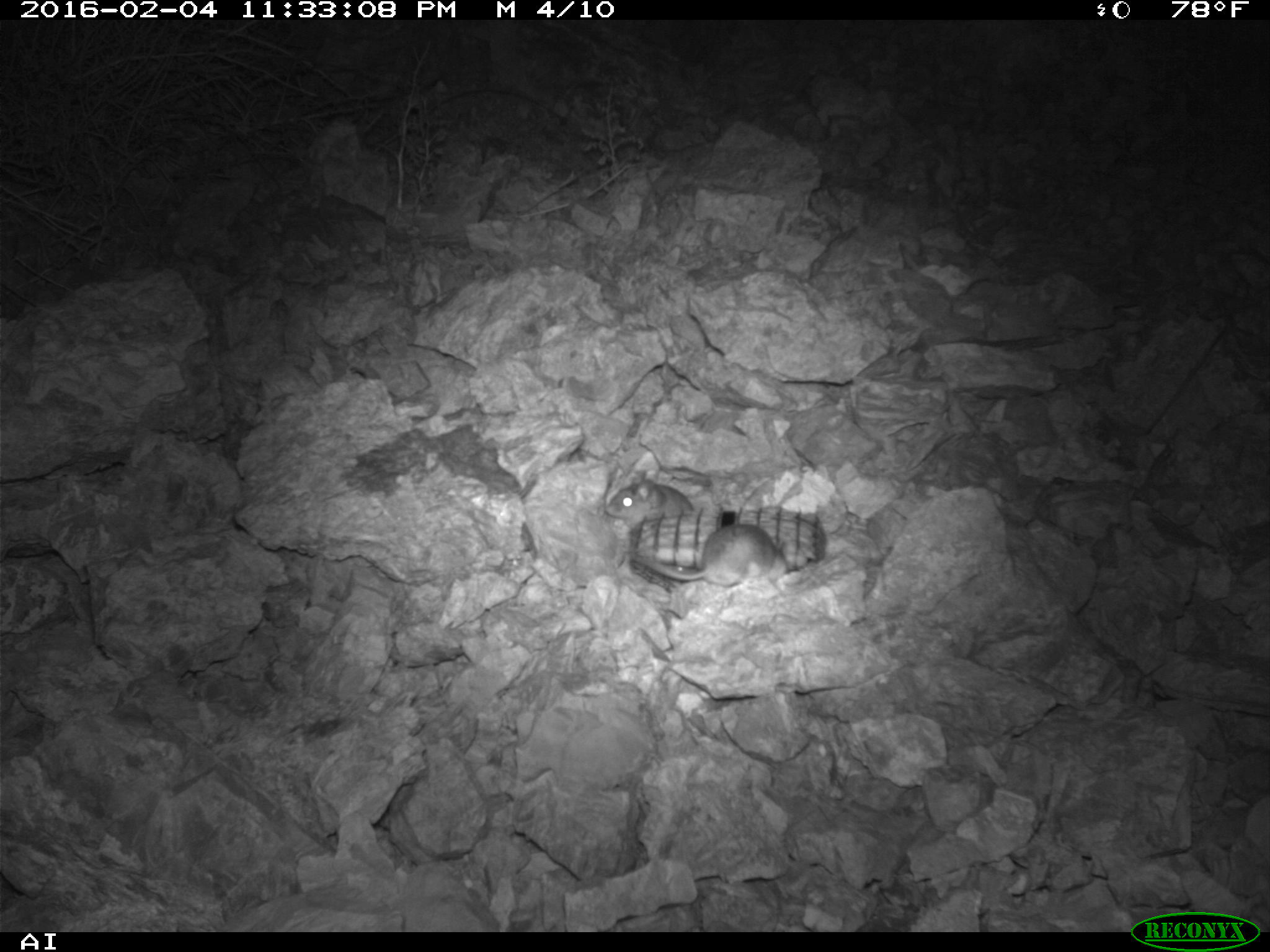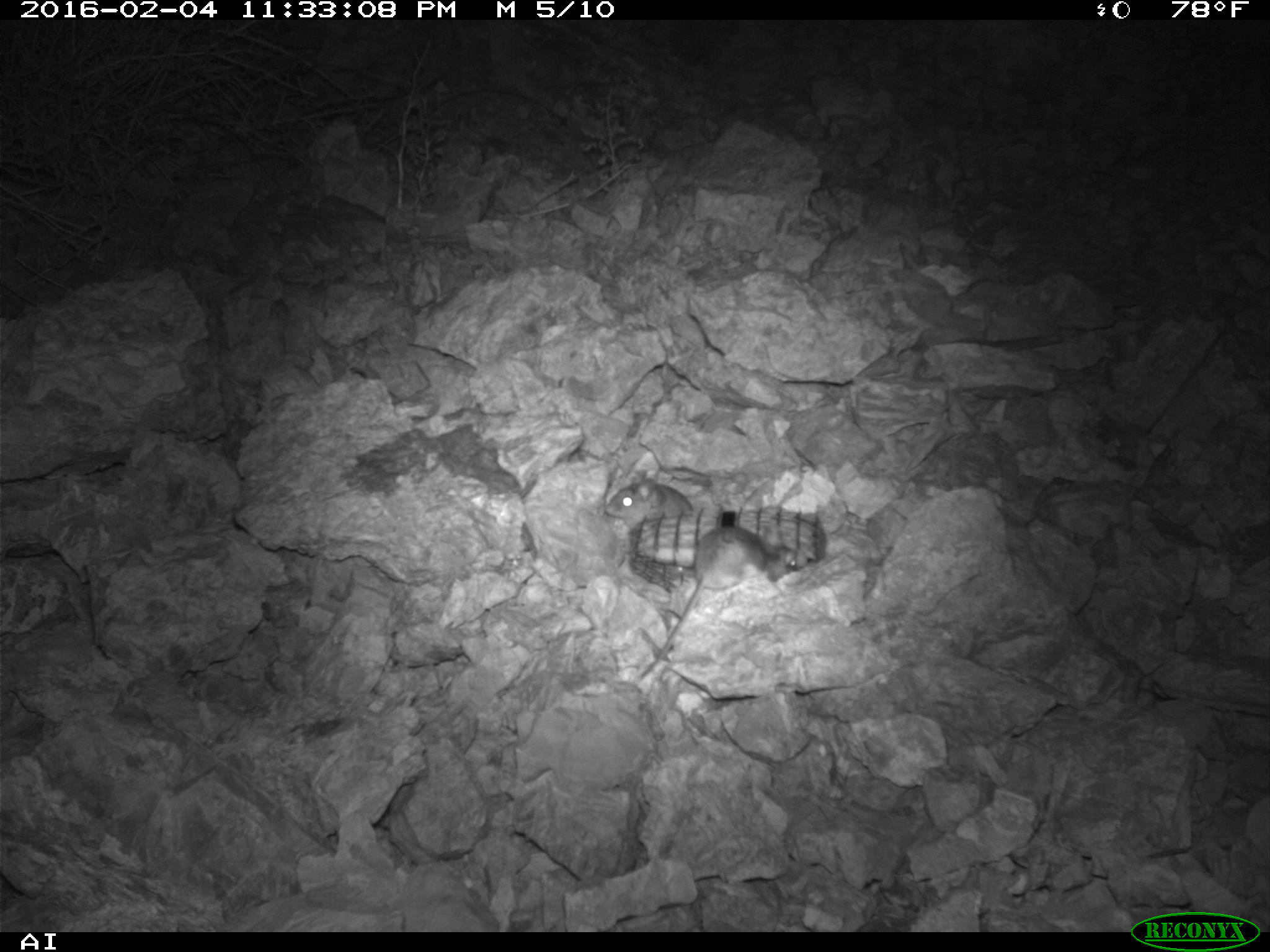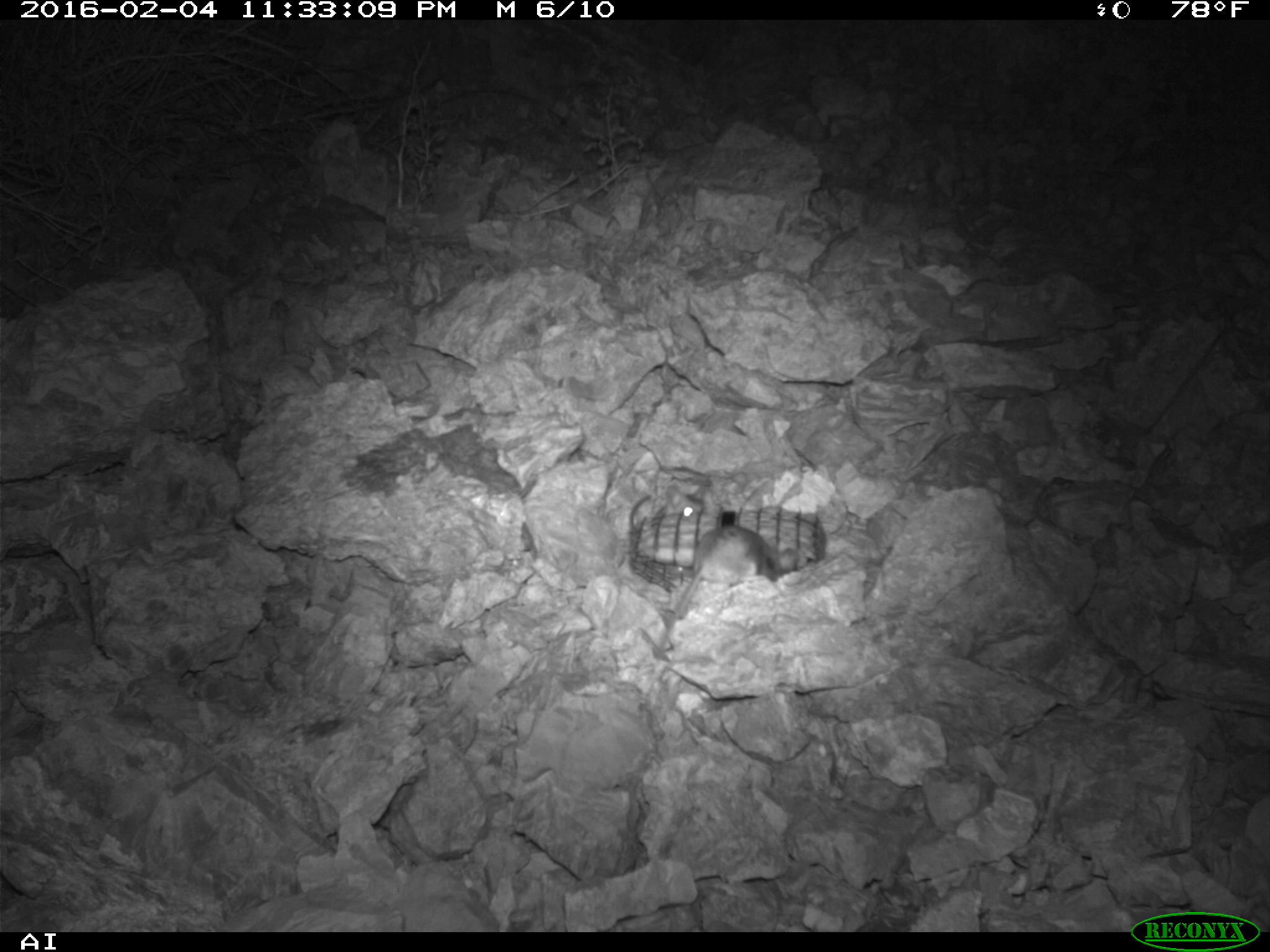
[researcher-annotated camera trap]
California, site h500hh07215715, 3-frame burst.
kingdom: Animalia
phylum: Chordata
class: Mammalia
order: Rodentia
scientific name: Rodentia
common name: rodent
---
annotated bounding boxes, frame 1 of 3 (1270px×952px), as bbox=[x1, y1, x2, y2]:
rodent: bbox=[636, 524, 789, 588]; bbox=[606, 471, 695, 527]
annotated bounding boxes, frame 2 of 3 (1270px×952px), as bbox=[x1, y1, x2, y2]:
rodent: bbox=[639, 526, 797, 680]; bbox=[603, 469, 693, 526]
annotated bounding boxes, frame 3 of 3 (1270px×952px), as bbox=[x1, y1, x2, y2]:
rodent: bbox=[651, 526, 800, 661]; bbox=[653, 481, 706, 522]